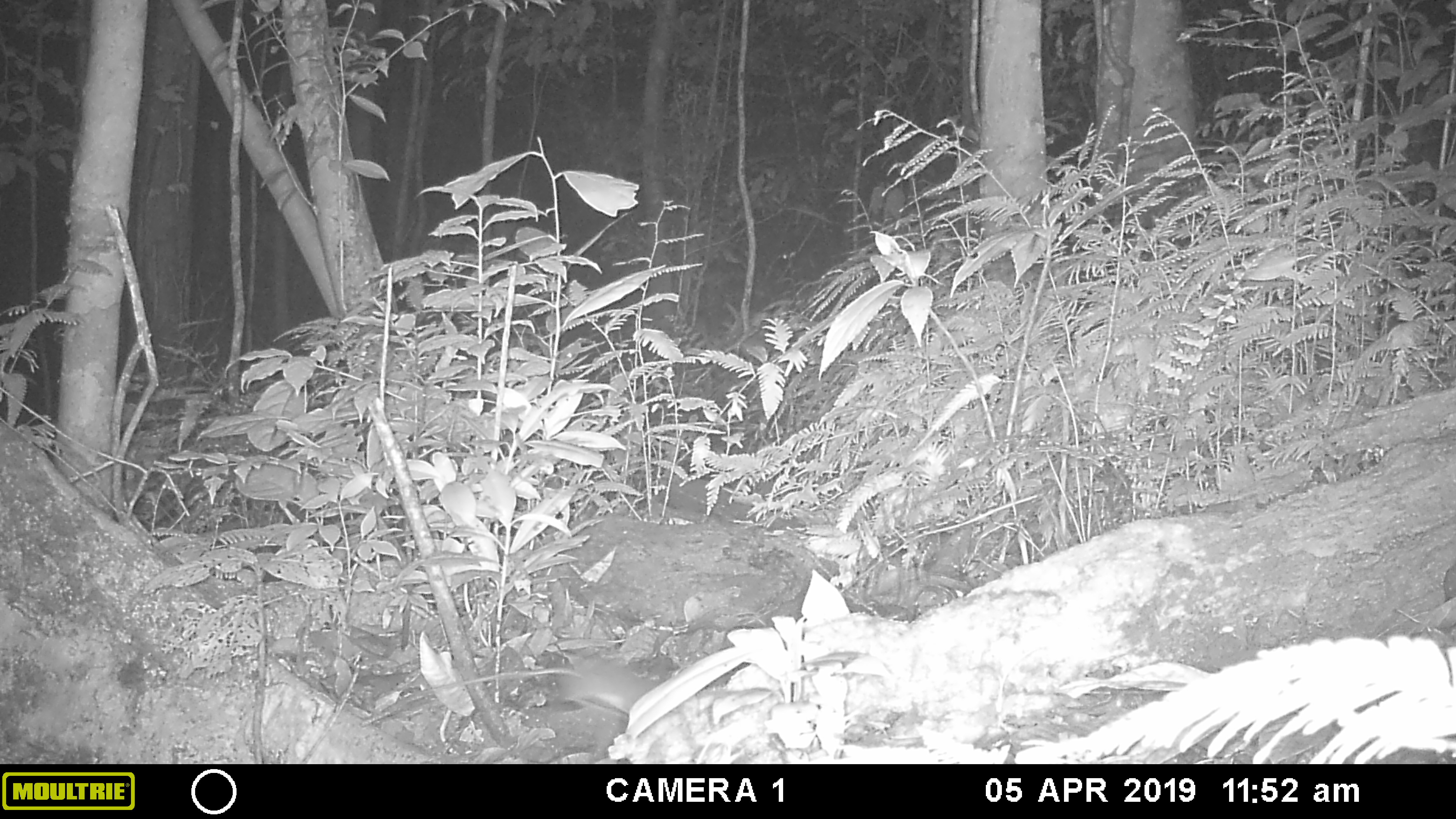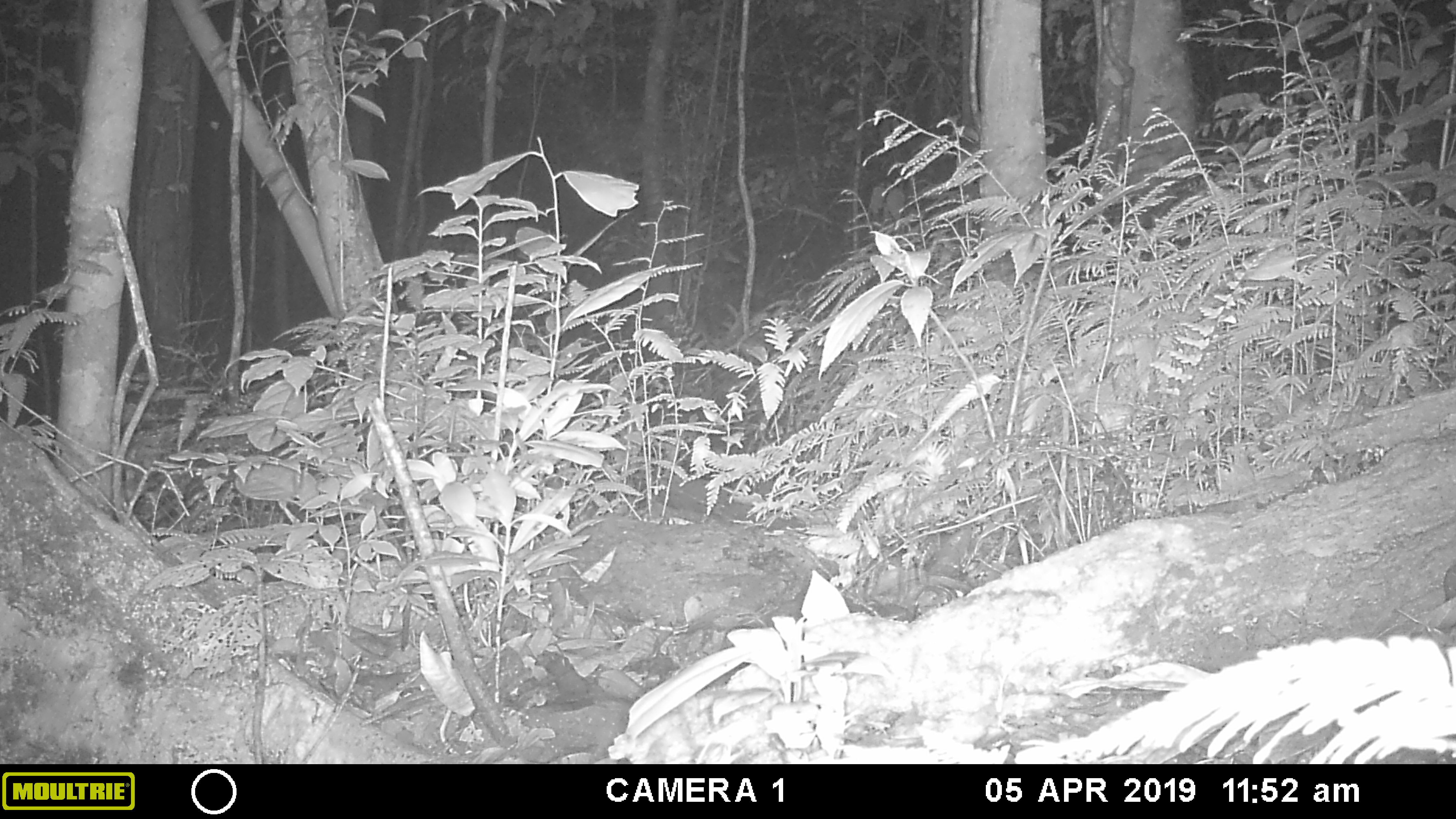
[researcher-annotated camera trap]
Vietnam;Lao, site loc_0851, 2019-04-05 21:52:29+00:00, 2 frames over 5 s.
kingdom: Animalia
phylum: Chordata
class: Mammalia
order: Rodentia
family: Muridae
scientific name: Muridae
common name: old-world mice and rats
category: unidentified murid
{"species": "unidentified murid (old-world mice and rats) (Muridae)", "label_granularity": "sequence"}